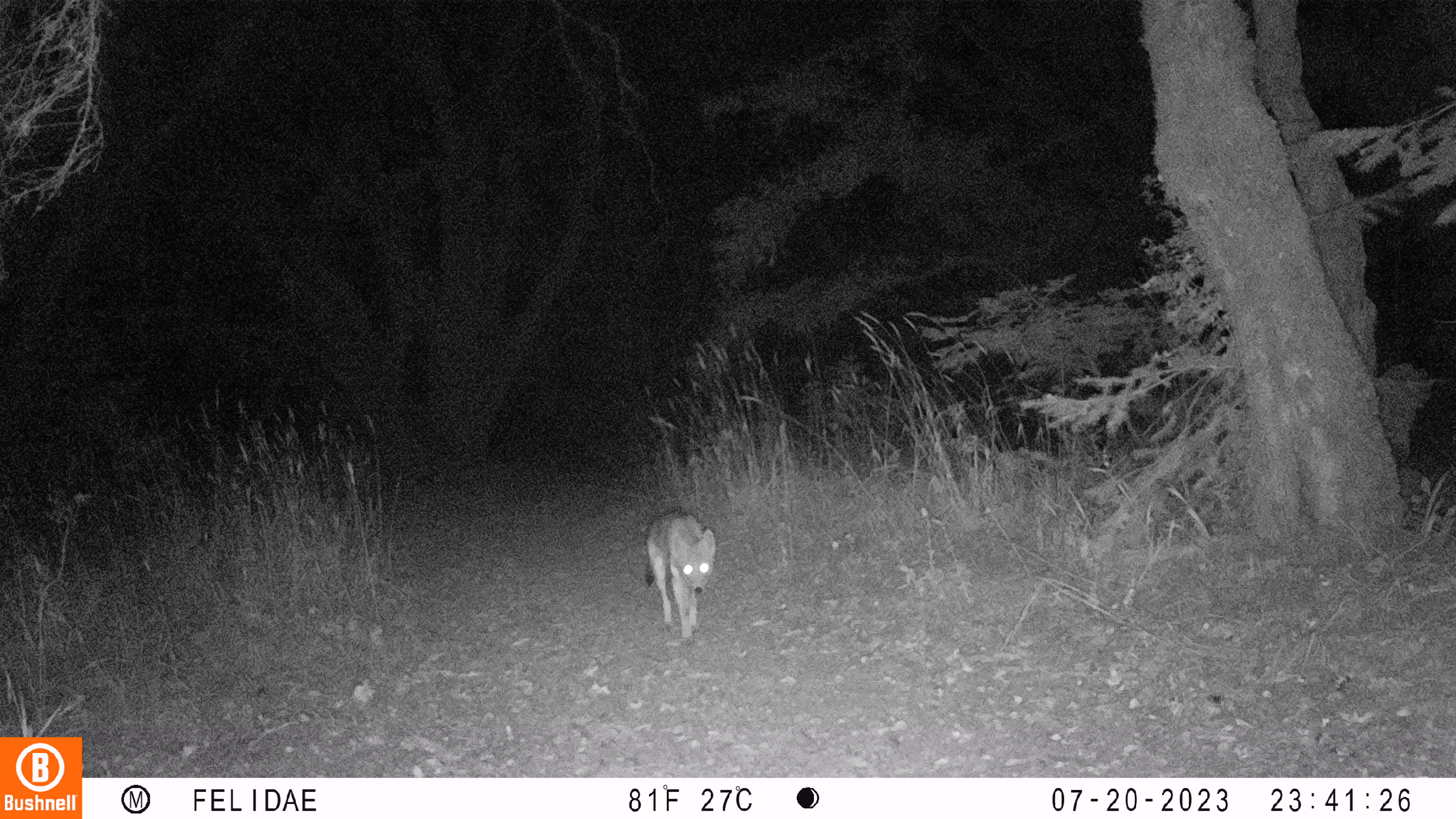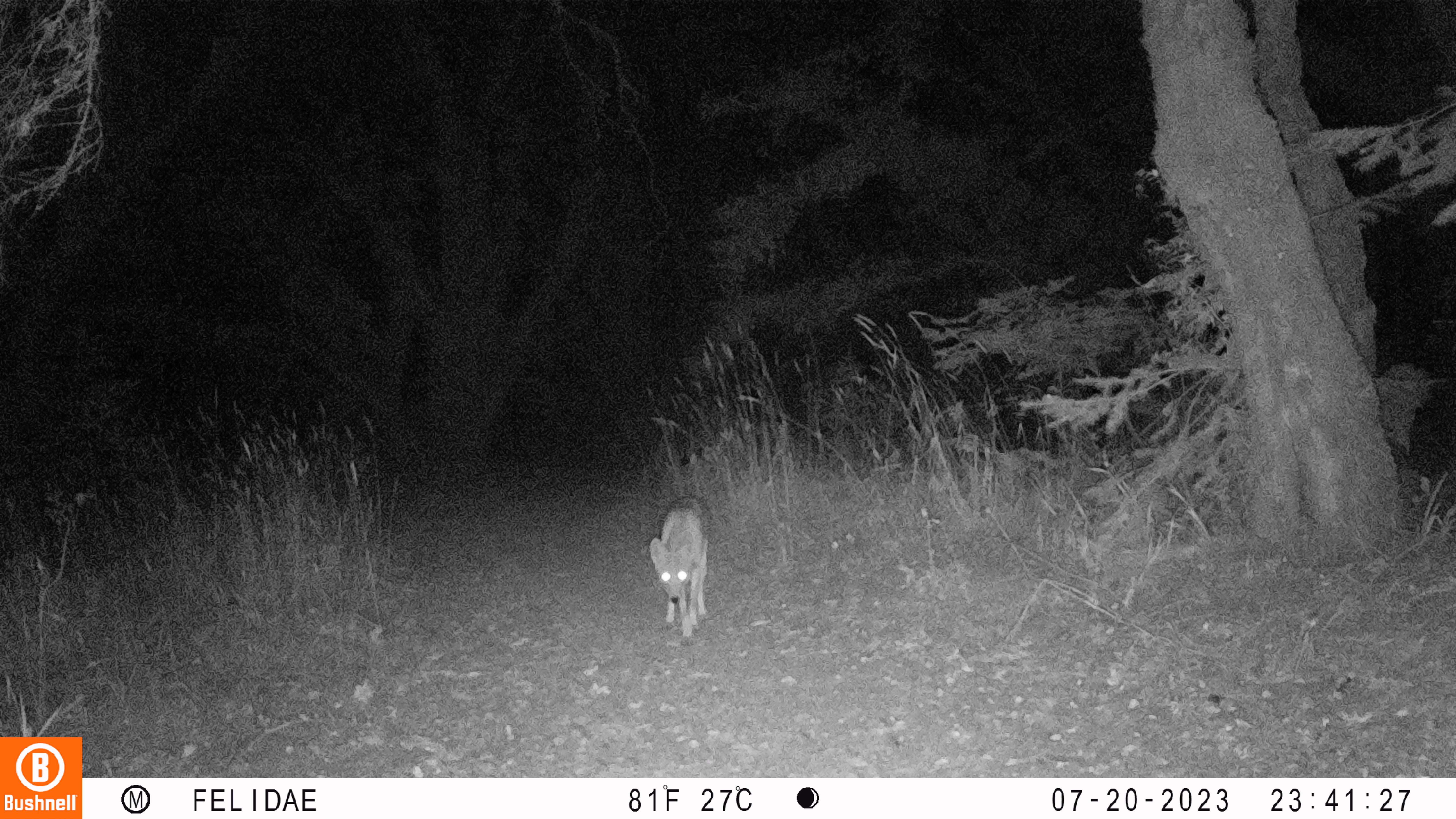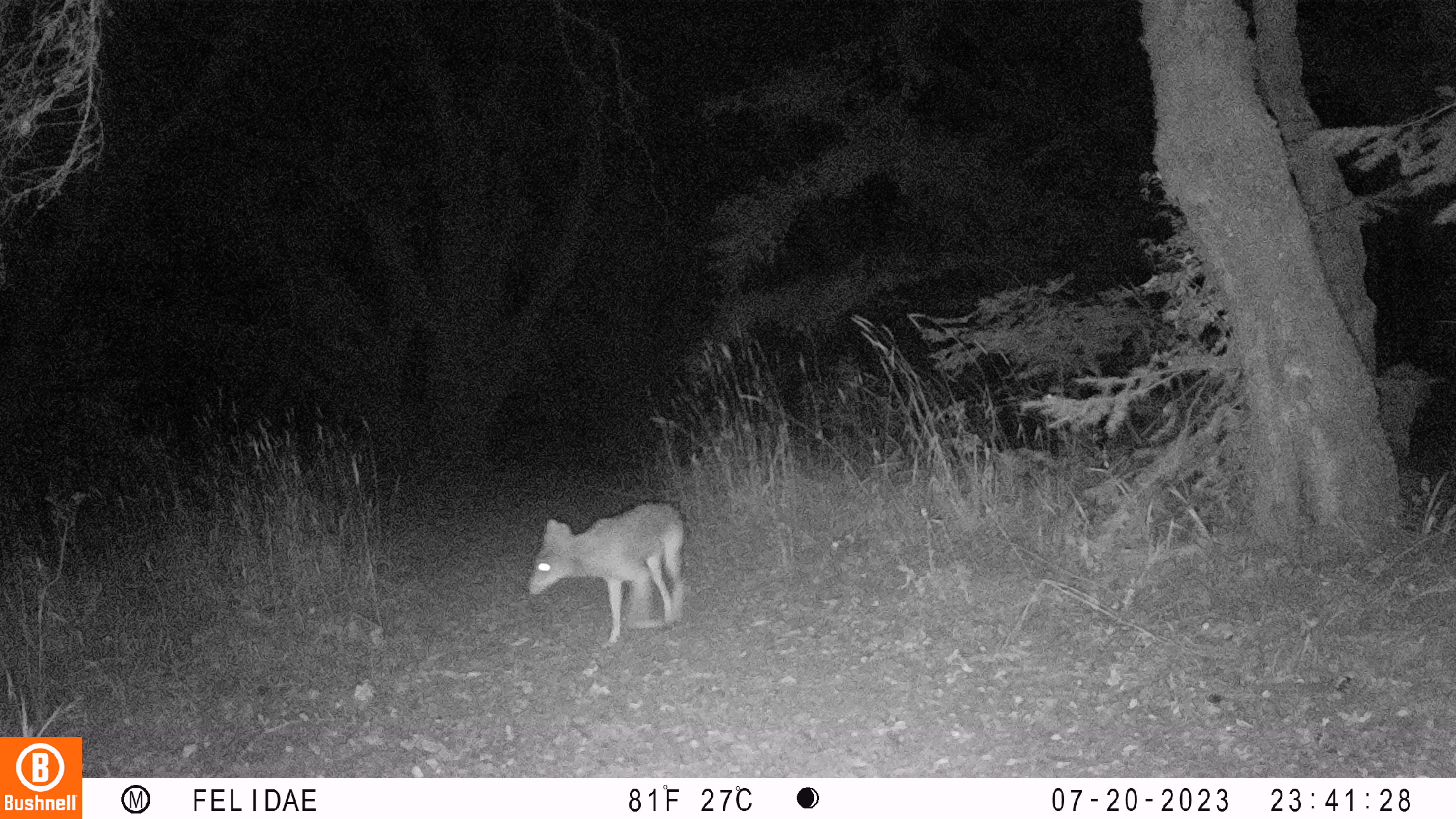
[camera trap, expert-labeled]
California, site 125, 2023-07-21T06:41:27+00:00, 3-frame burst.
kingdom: Animalia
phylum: Chordata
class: Mammalia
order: Carnivora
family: Canidae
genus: Canis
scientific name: Canis latrans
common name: coyote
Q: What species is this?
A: Coyote (Canis latrans).